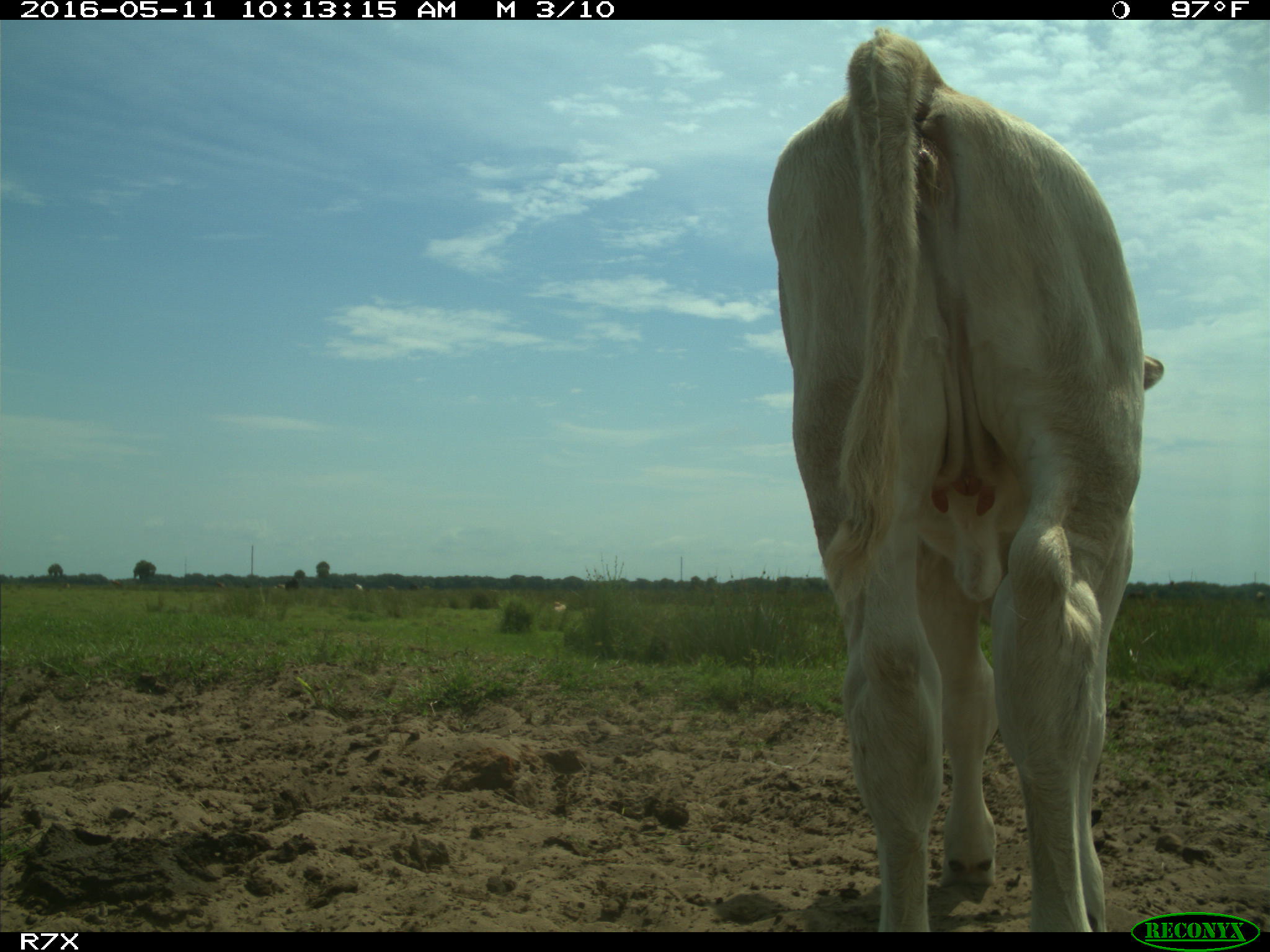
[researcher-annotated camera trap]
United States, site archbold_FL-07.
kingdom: Animalia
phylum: Chordata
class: Mammalia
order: Artiodactyla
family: Bovidae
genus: Bos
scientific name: Bos taurus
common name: domestic cow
Bos taurus (domestic cow).